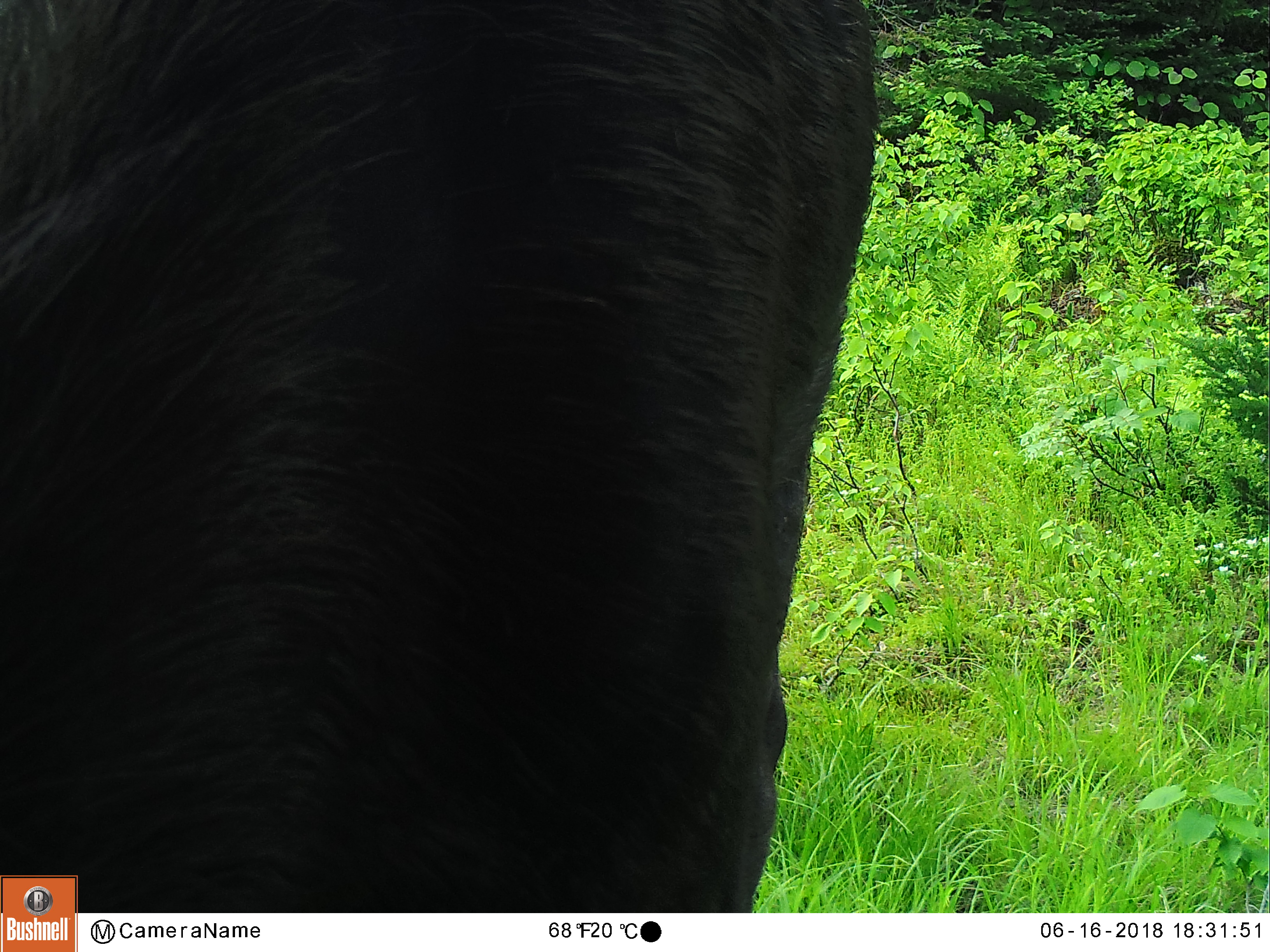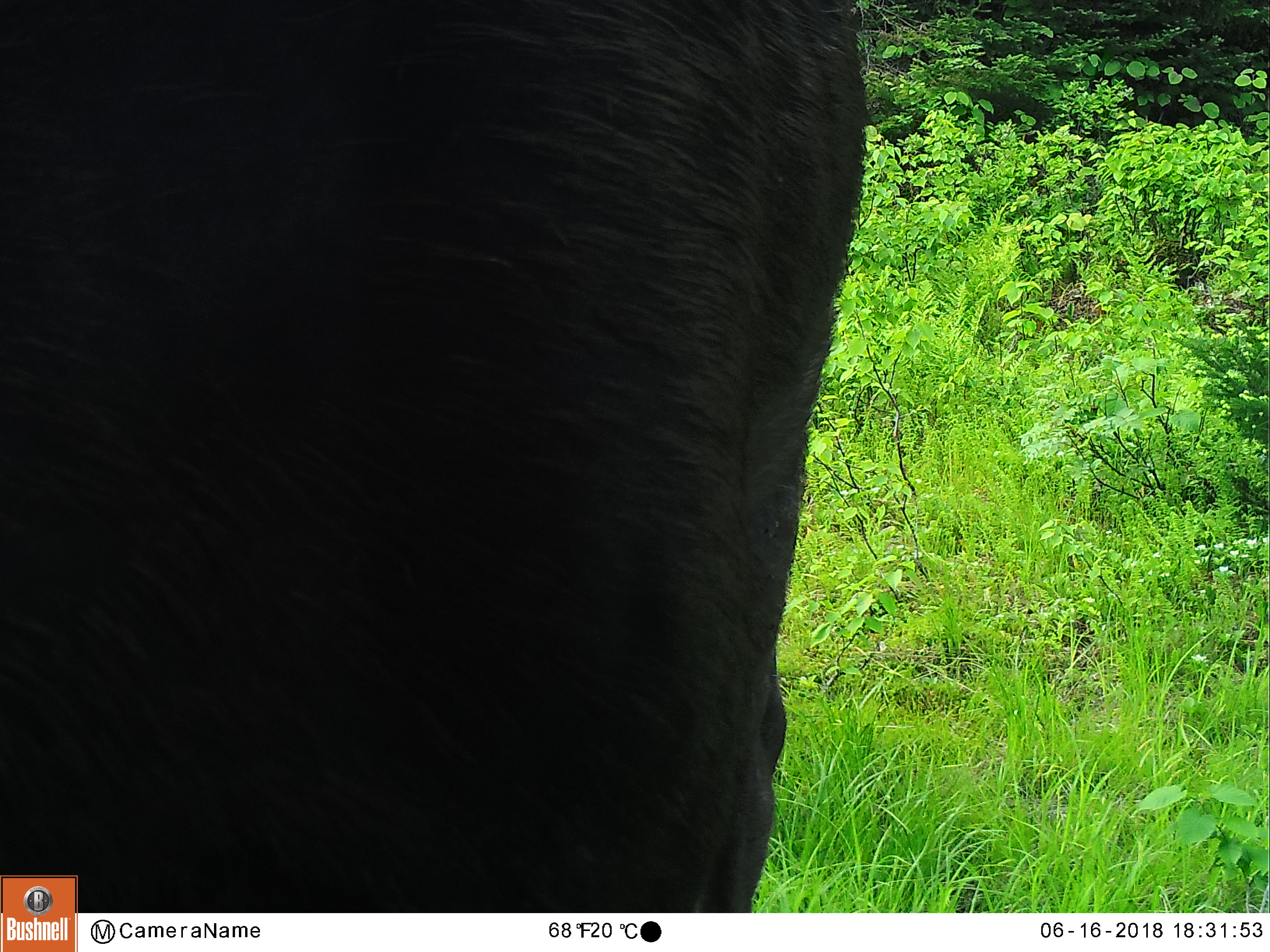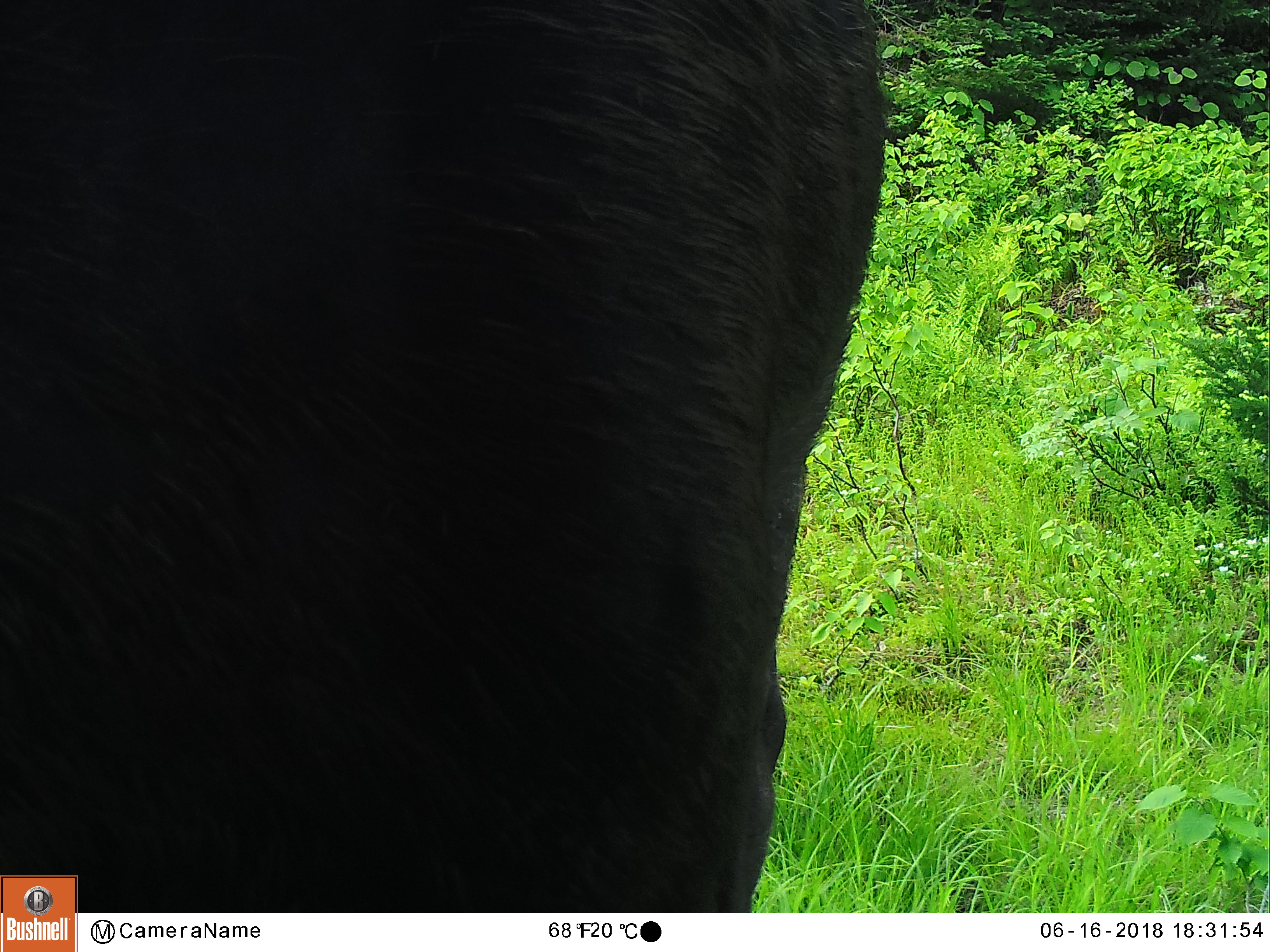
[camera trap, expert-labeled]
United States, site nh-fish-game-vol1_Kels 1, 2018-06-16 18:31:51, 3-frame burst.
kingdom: Animalia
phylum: Chordata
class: Mammalia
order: Artiodactyla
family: Cervidae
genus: Alces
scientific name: Alces alces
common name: moose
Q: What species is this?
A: Moose (Alces alces).